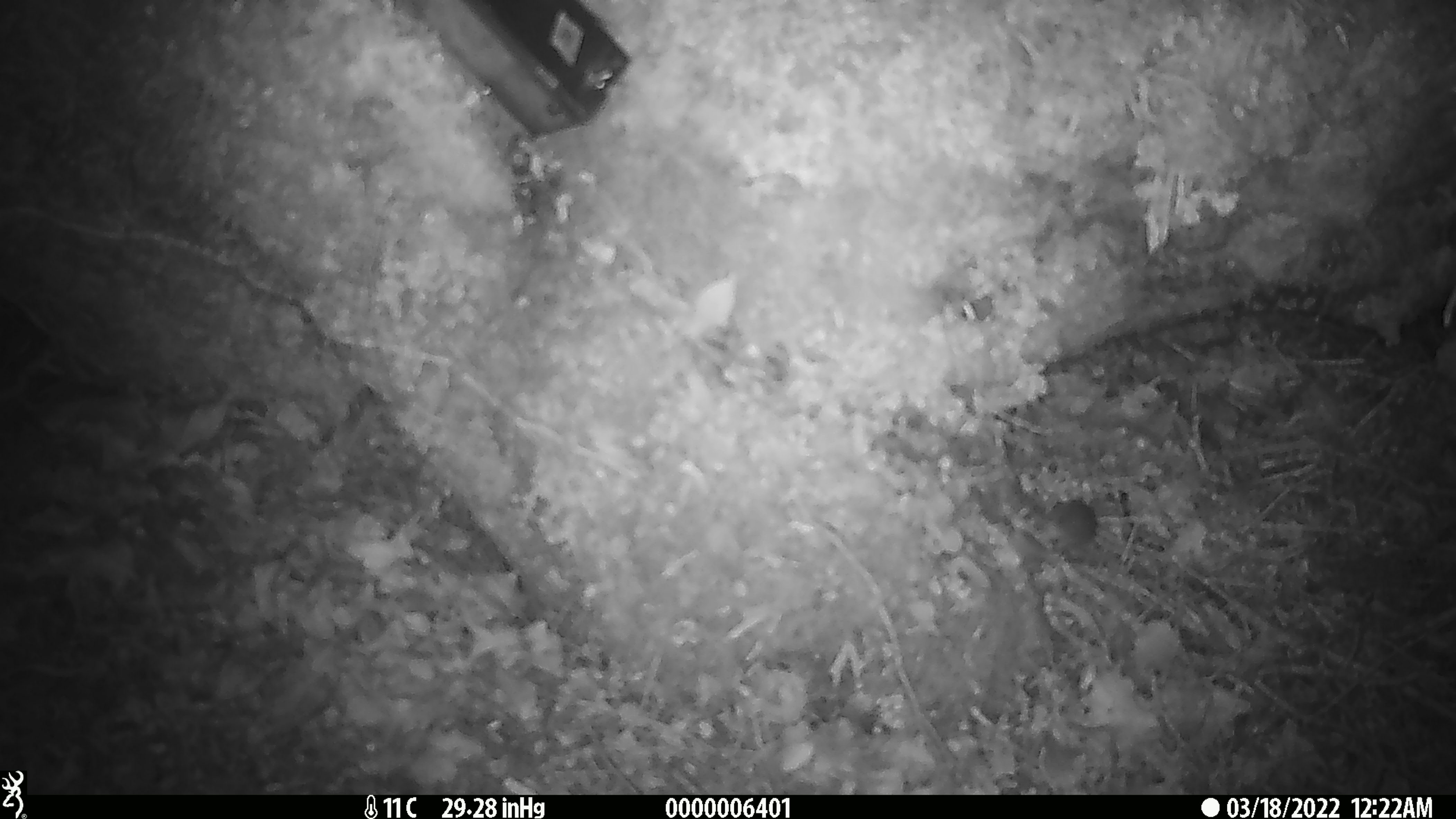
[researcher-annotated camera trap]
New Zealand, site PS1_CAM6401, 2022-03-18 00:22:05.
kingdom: Animalia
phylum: Chordata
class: Mammalia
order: Rodentia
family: Muridae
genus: Mus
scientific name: Mus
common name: mouse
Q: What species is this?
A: Mouse (Mus).